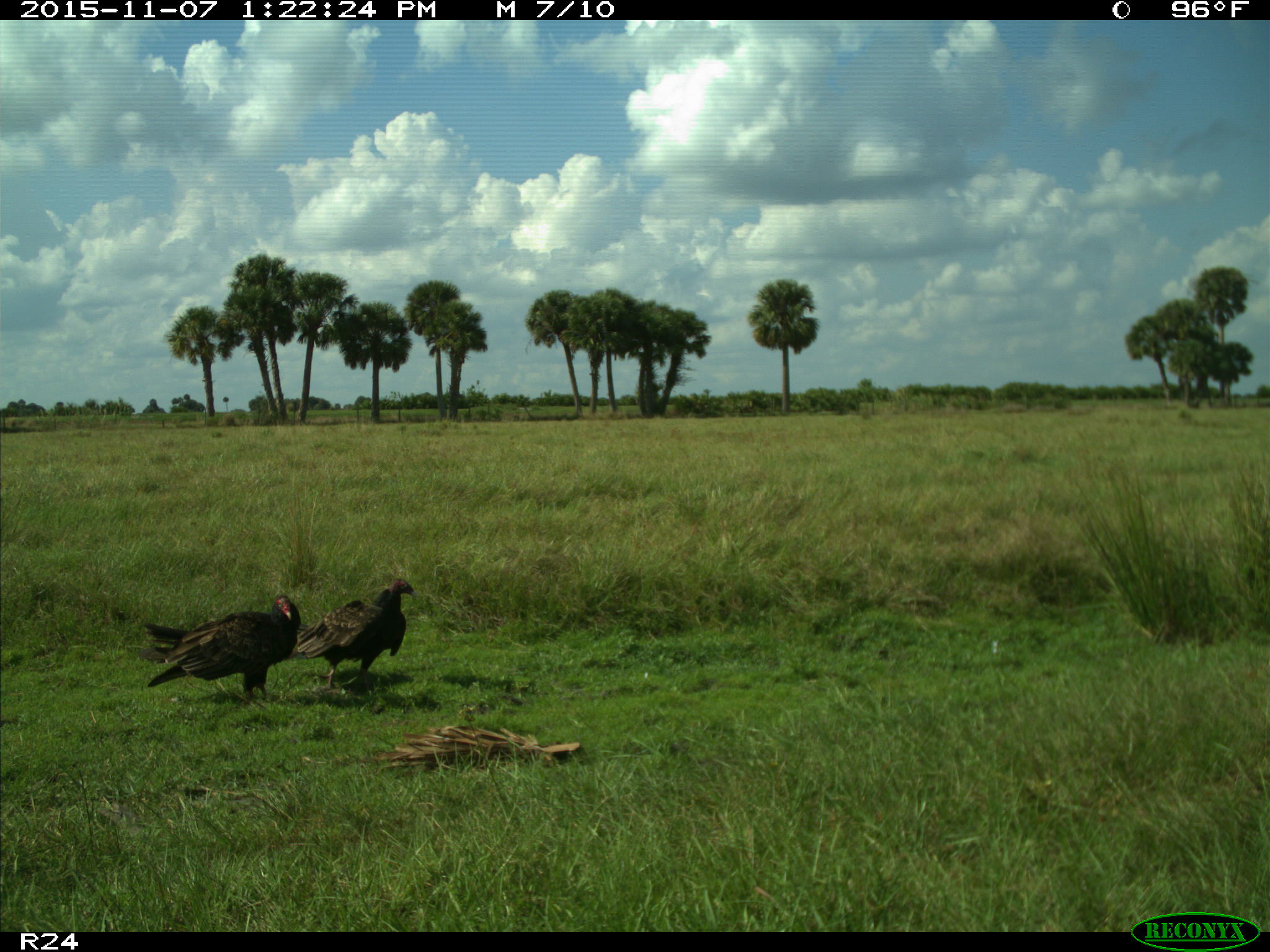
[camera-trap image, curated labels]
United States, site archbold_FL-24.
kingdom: Animalia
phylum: Chordata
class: Aves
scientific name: Aves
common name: birds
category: unidentified bird